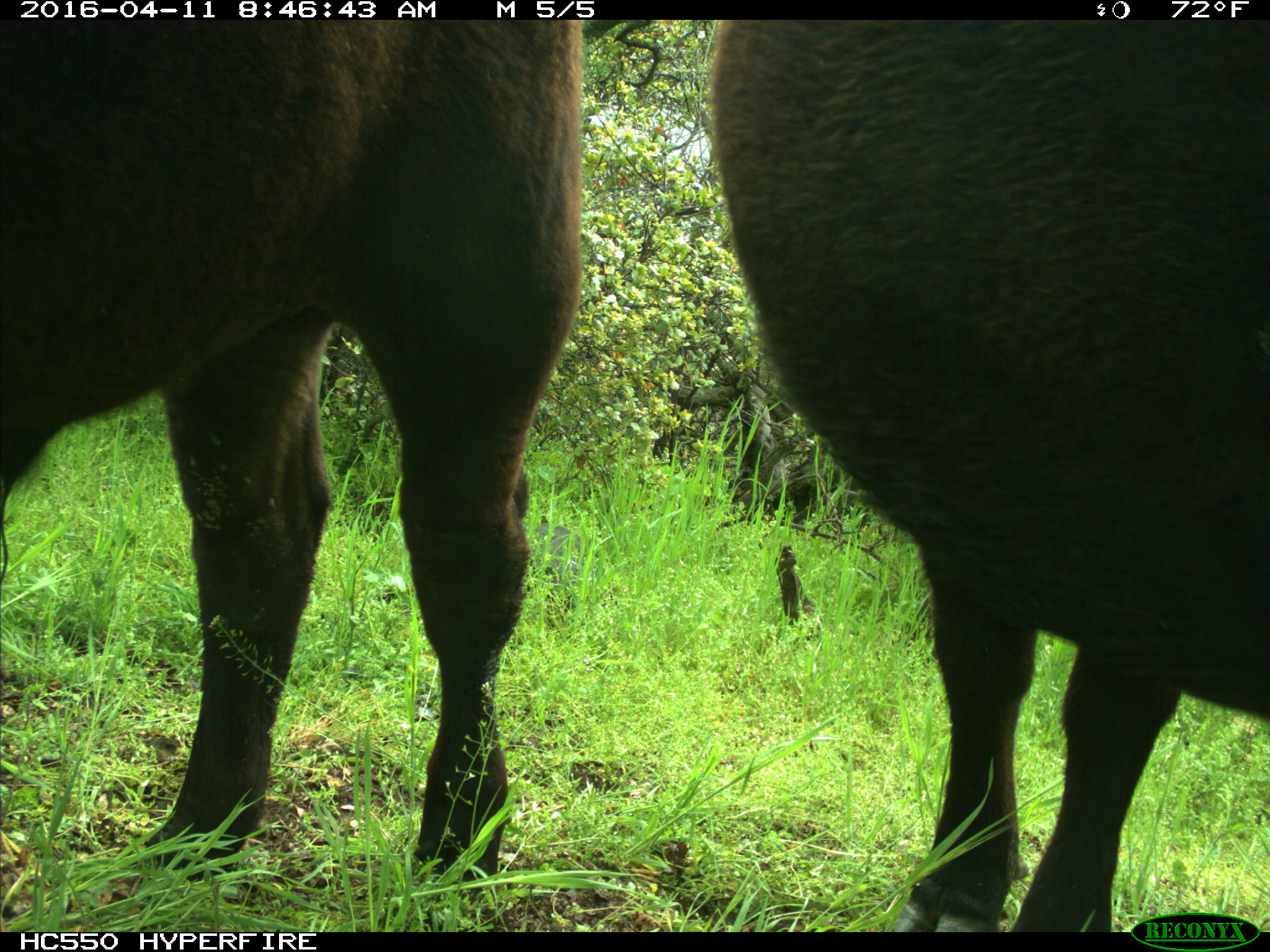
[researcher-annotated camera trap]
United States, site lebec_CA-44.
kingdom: Animalia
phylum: Chordata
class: Mammalia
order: Artiodactyla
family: Bovidae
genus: Bos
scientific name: Bos taurus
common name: domestic cow